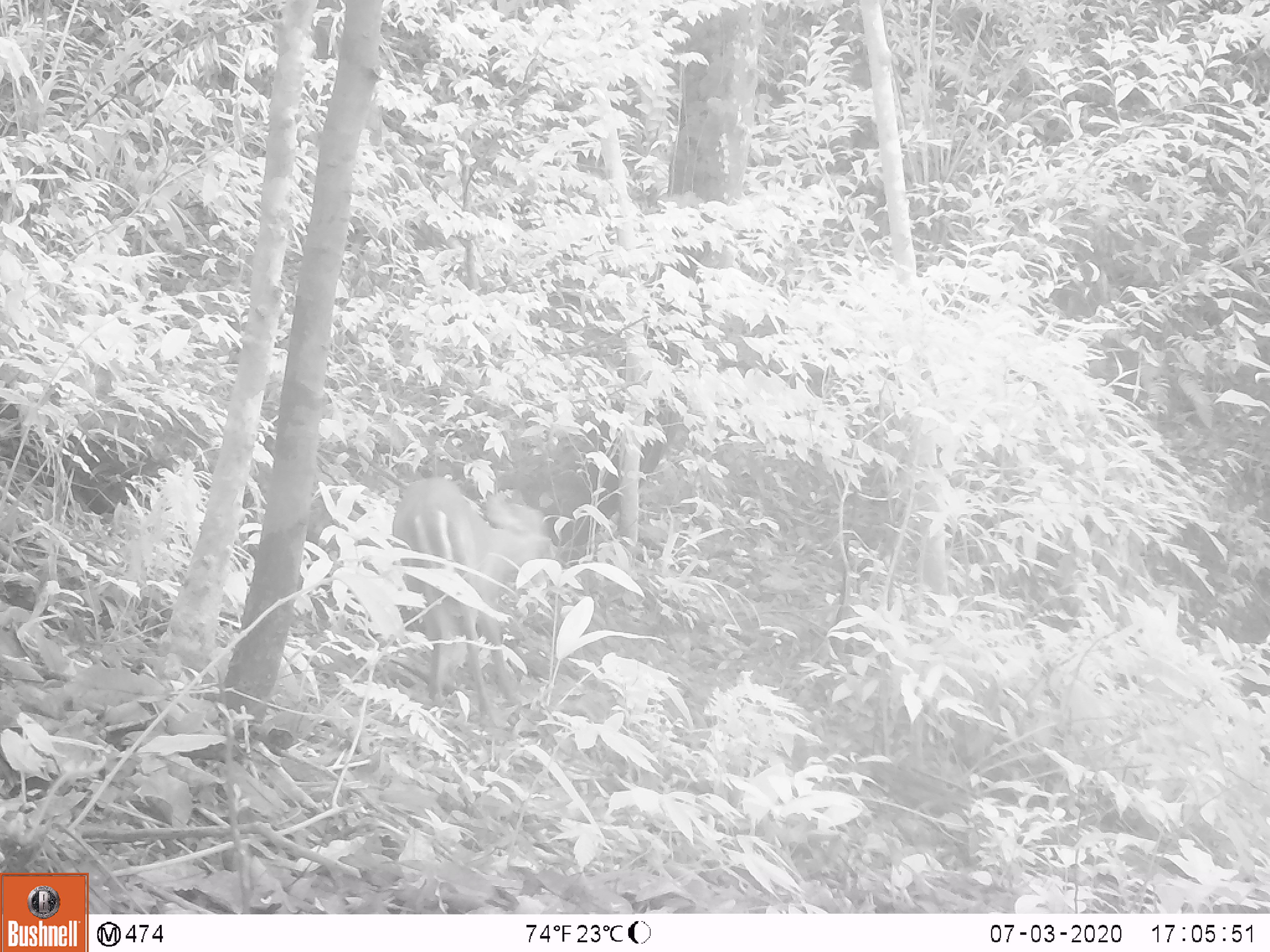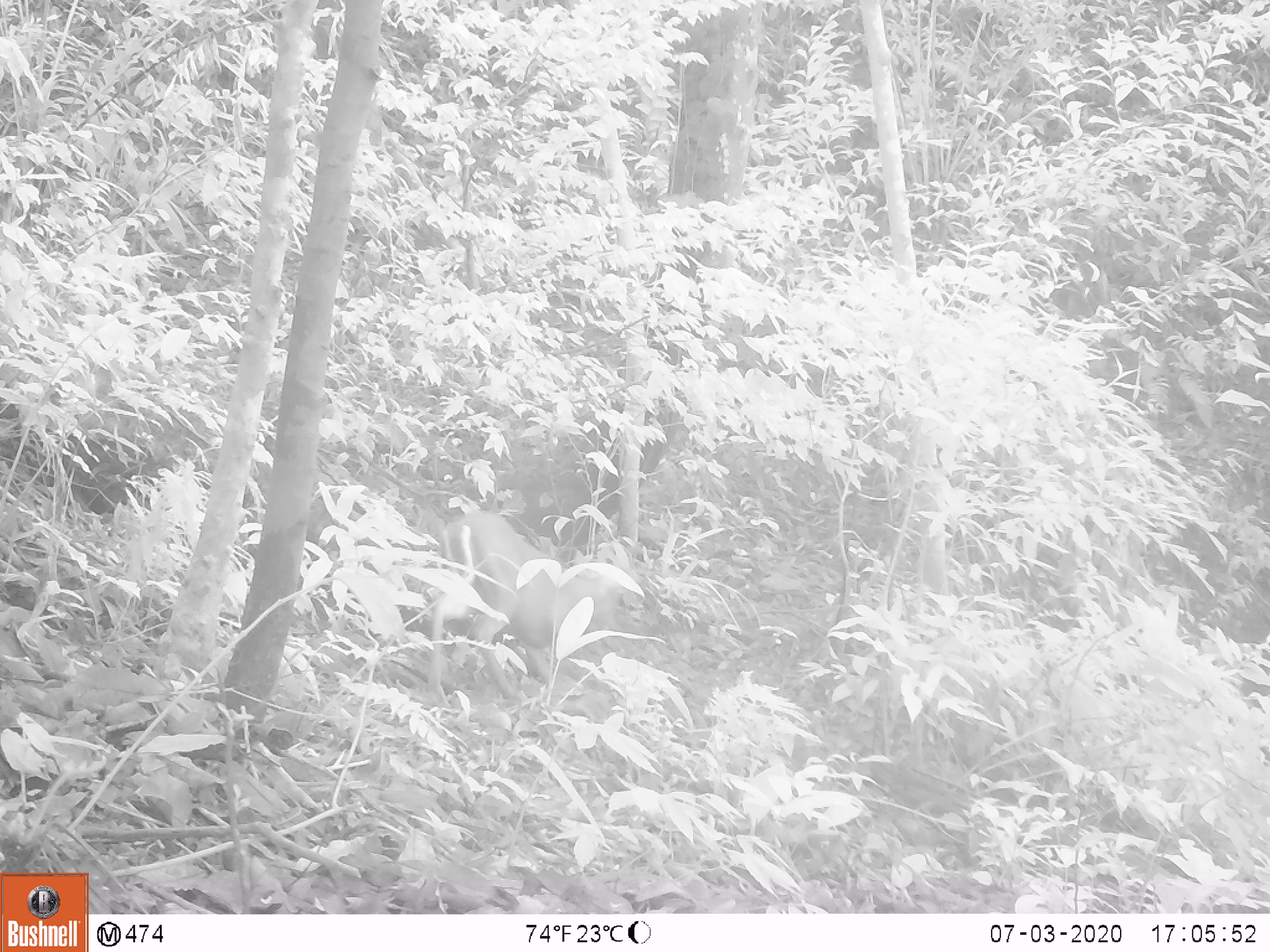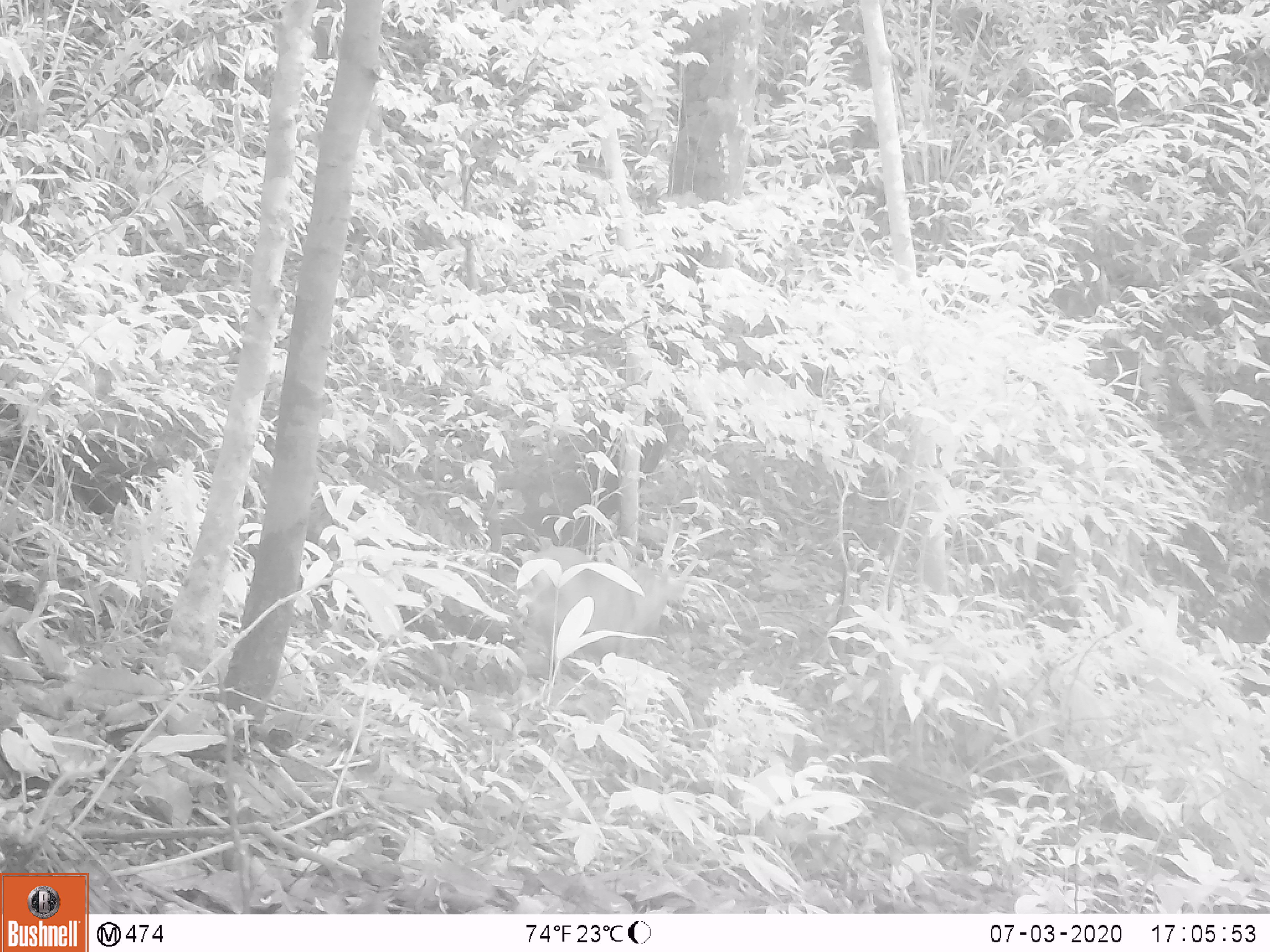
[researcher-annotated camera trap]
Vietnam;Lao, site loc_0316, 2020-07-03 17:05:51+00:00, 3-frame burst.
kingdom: Animalia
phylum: Chordata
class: Mammalia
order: Artiodactyla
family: Cervidae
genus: Muntiacus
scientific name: Muntiacus rooseveltorum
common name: roosevelt's muntjac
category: roosevelts muntjac group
Roosevelts muntjac group (roosevelt's muntjac) (Muntiacus rooseveltorum). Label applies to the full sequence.